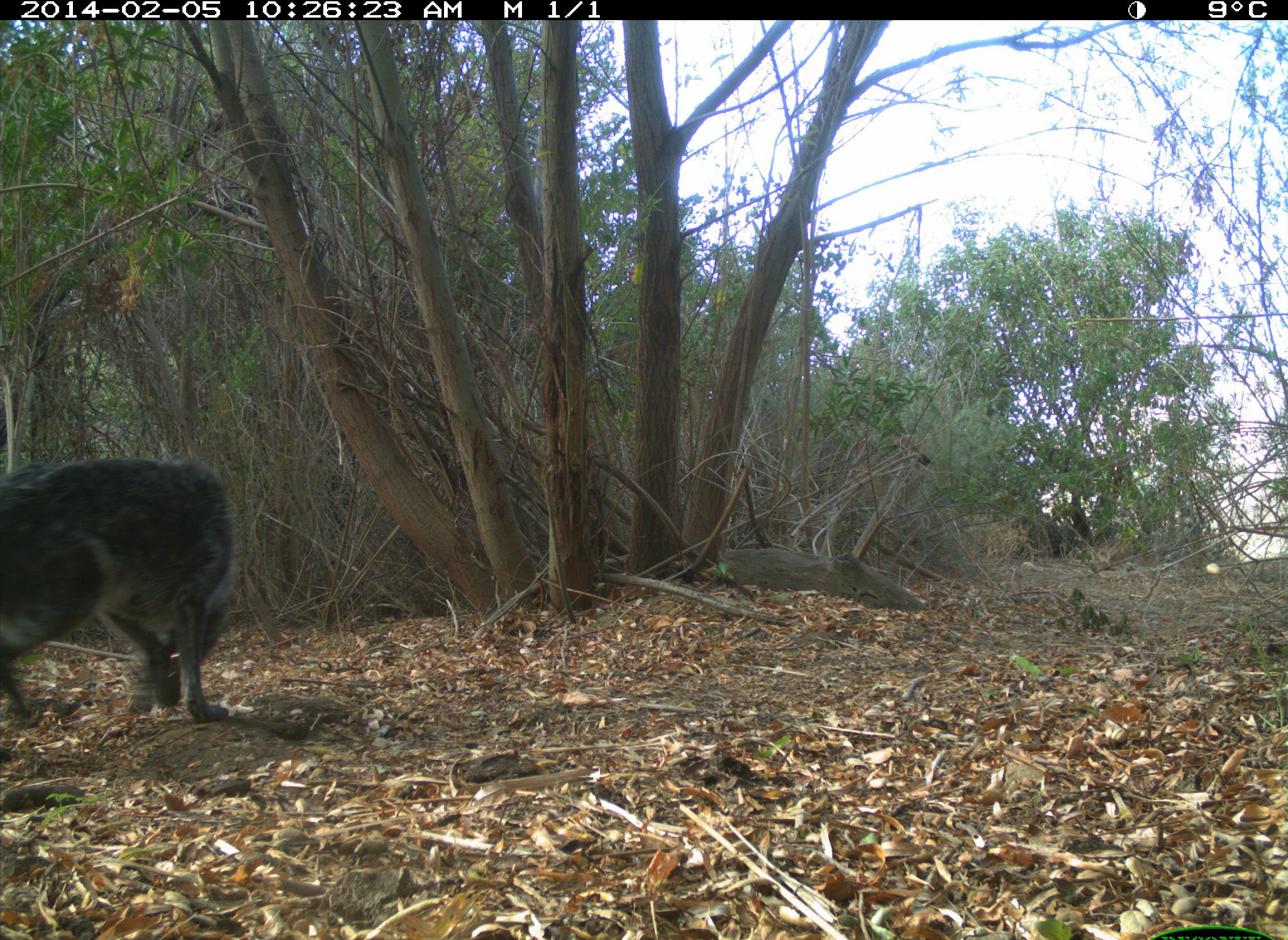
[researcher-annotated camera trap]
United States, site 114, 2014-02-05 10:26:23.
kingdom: Animalia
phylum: Chordata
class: Mammalia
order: Carnivora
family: Canidae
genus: Canis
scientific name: Canis familiaris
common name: domestic dog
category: dog